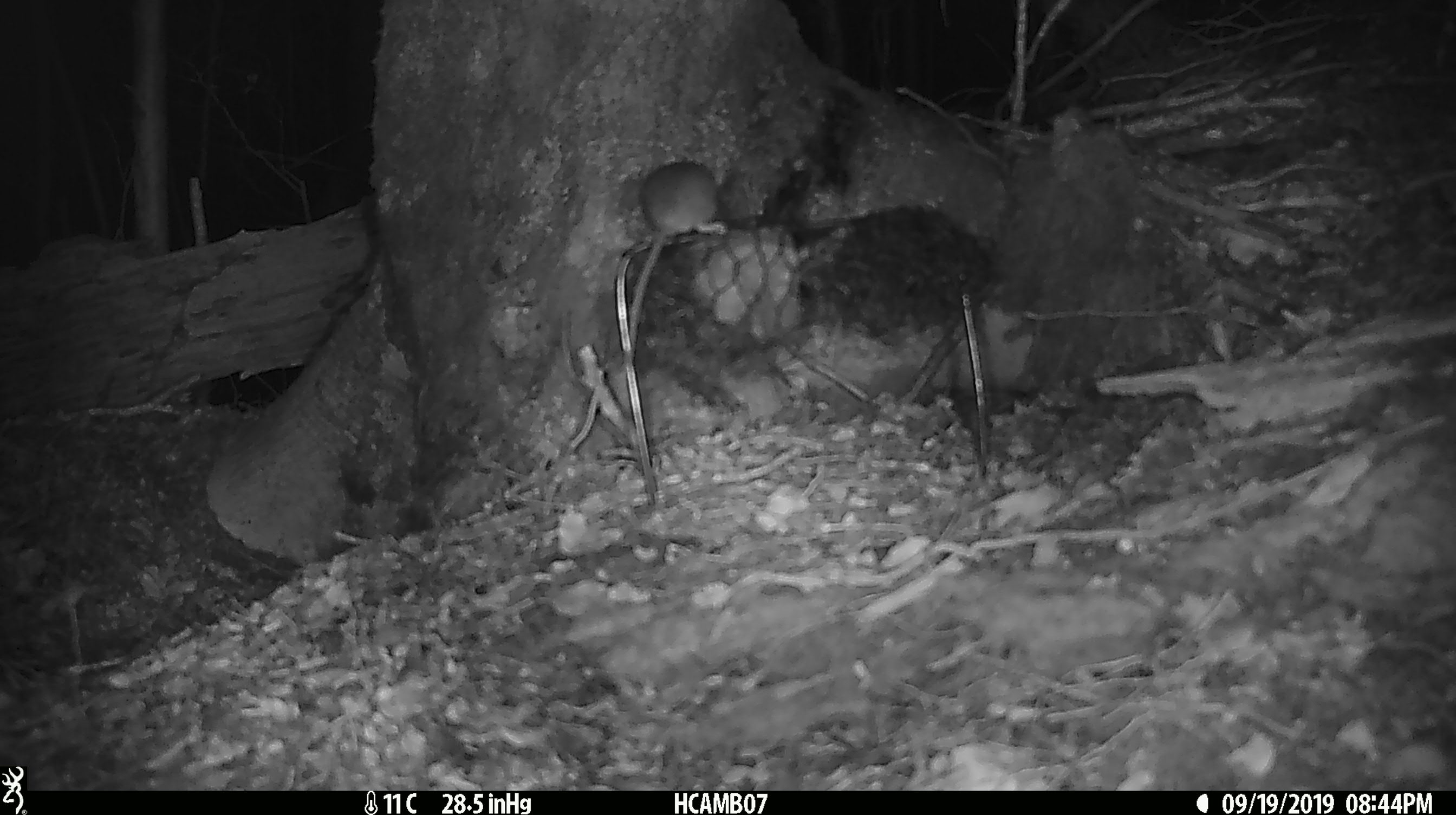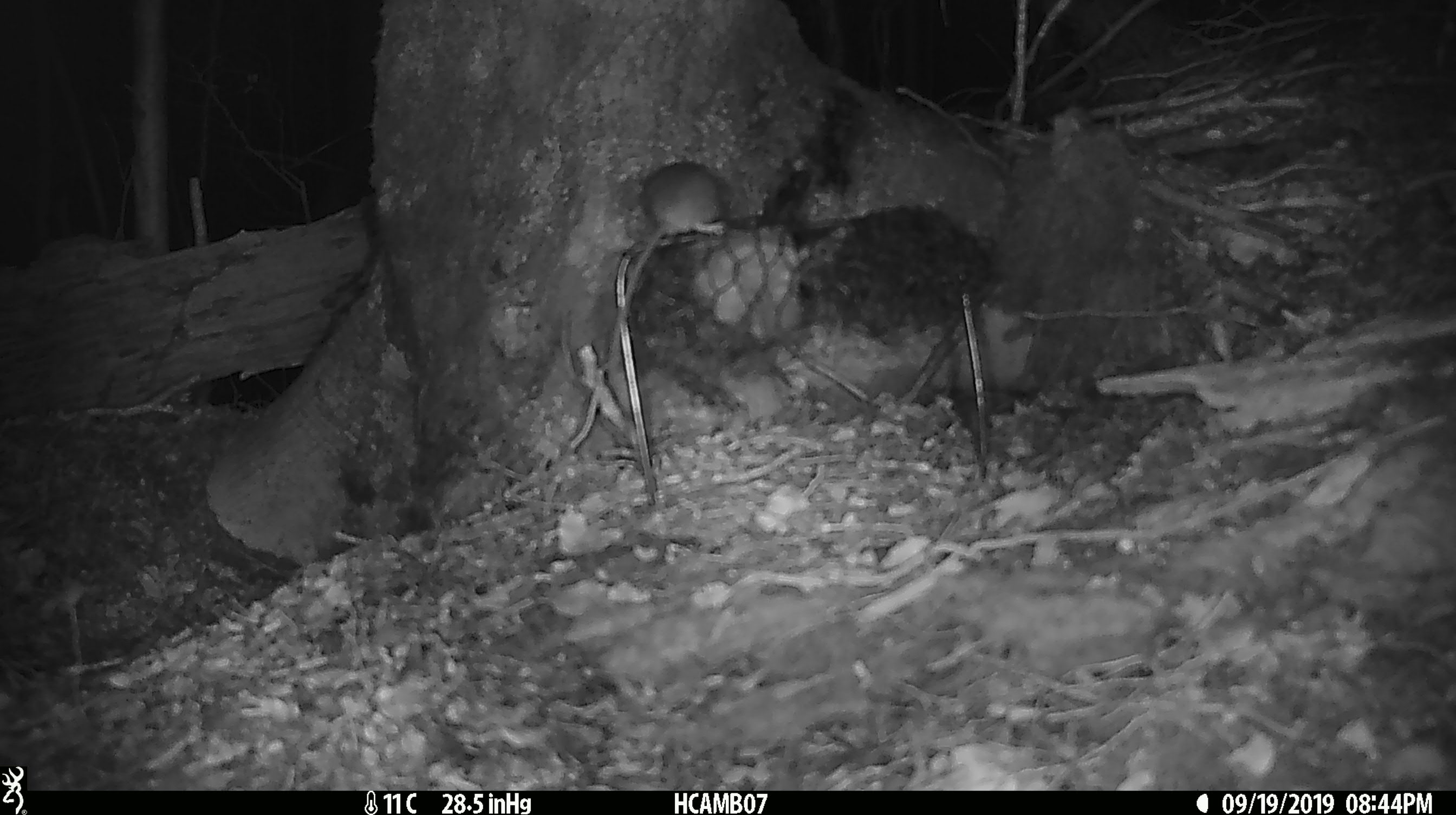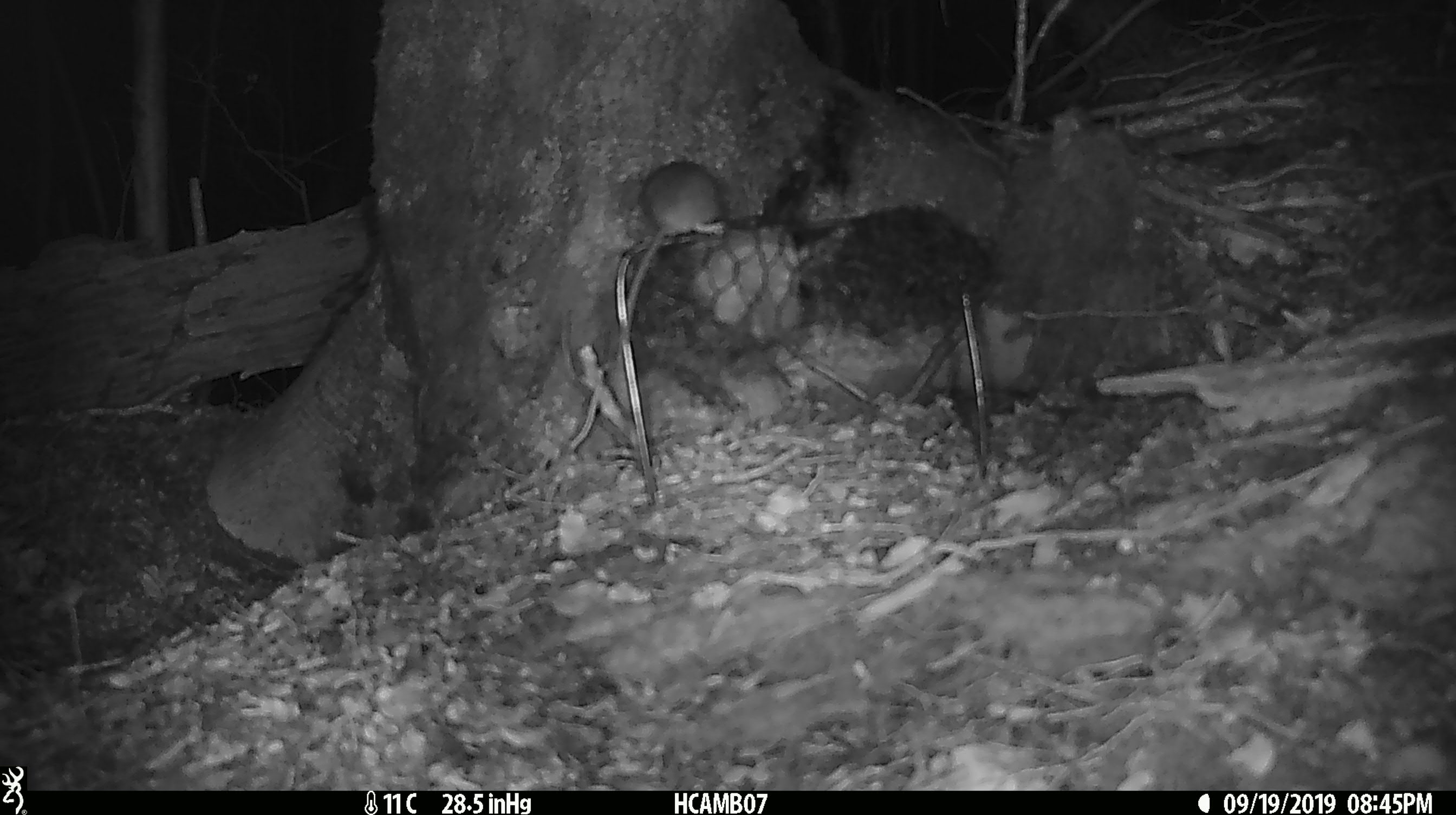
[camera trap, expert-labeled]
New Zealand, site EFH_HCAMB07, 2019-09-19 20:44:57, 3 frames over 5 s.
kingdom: Animalia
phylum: Chordata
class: Mammalia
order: Rodentia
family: Muridae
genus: Mus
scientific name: Mus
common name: mouse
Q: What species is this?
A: Mouse (Mus).